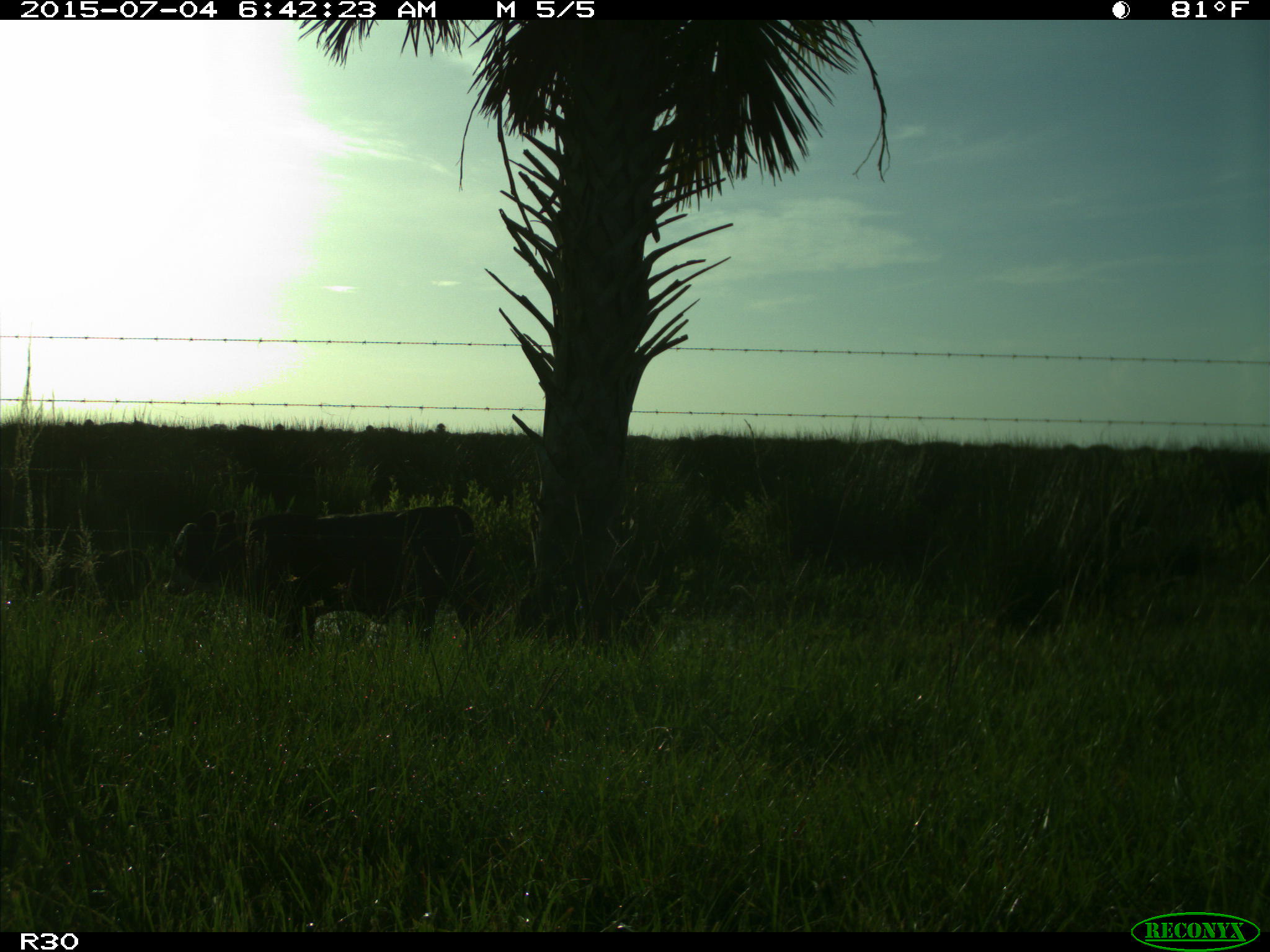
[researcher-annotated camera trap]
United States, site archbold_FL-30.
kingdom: Animalia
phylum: Chordata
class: Mammalia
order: Artiodactyla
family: Bovidae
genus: Bos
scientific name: Bos taurus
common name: domestic cow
Bos taurus (domestic cow).